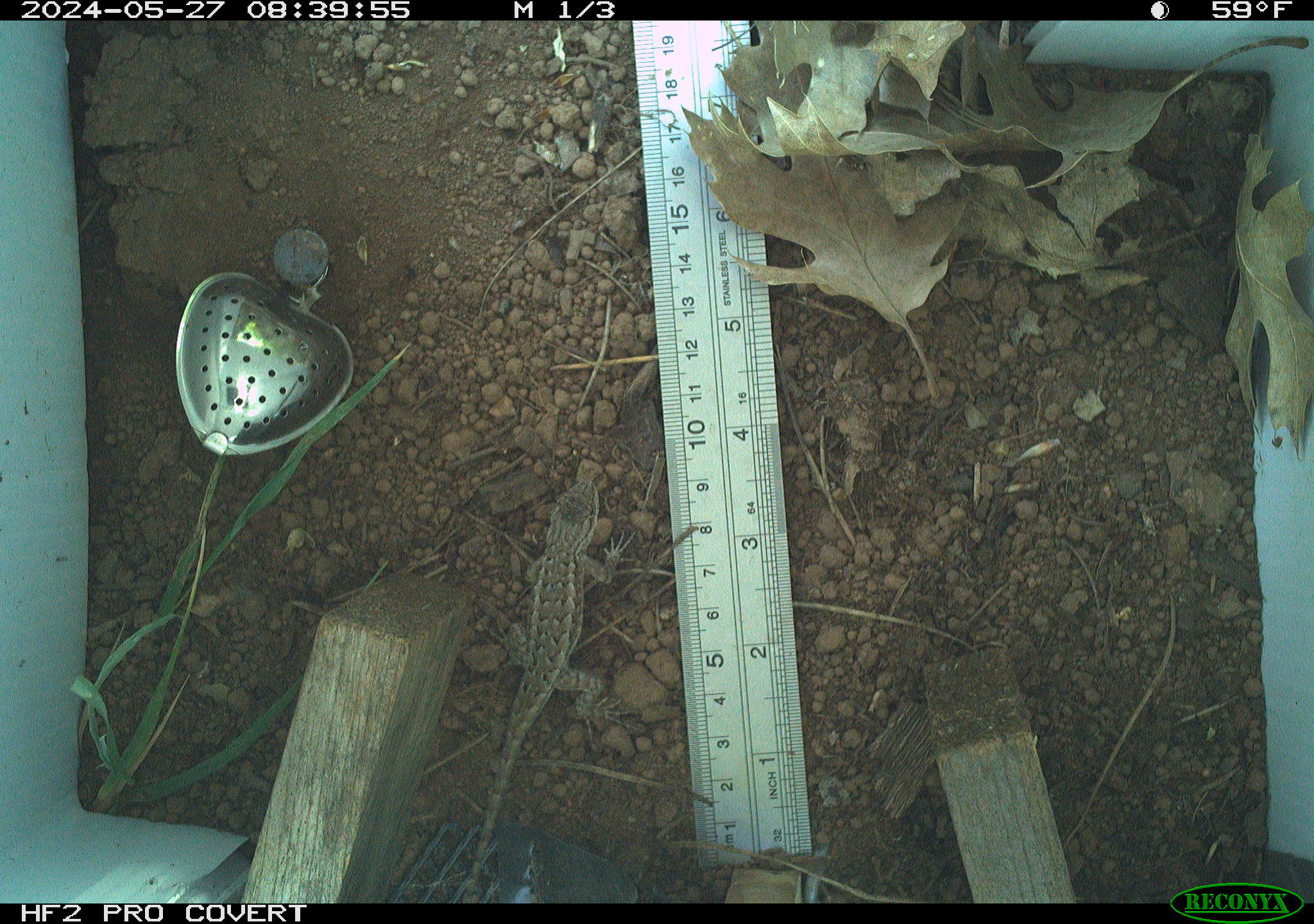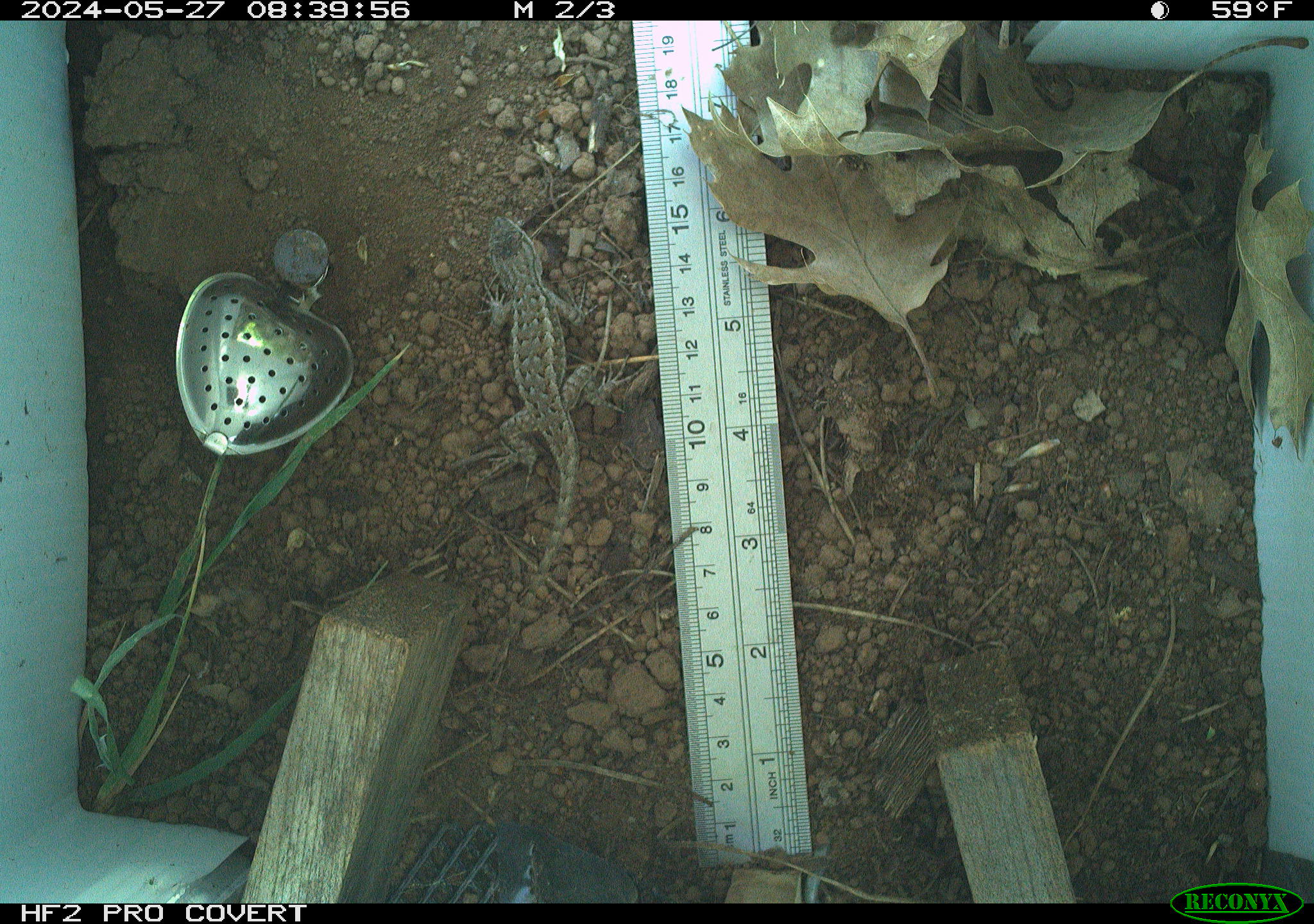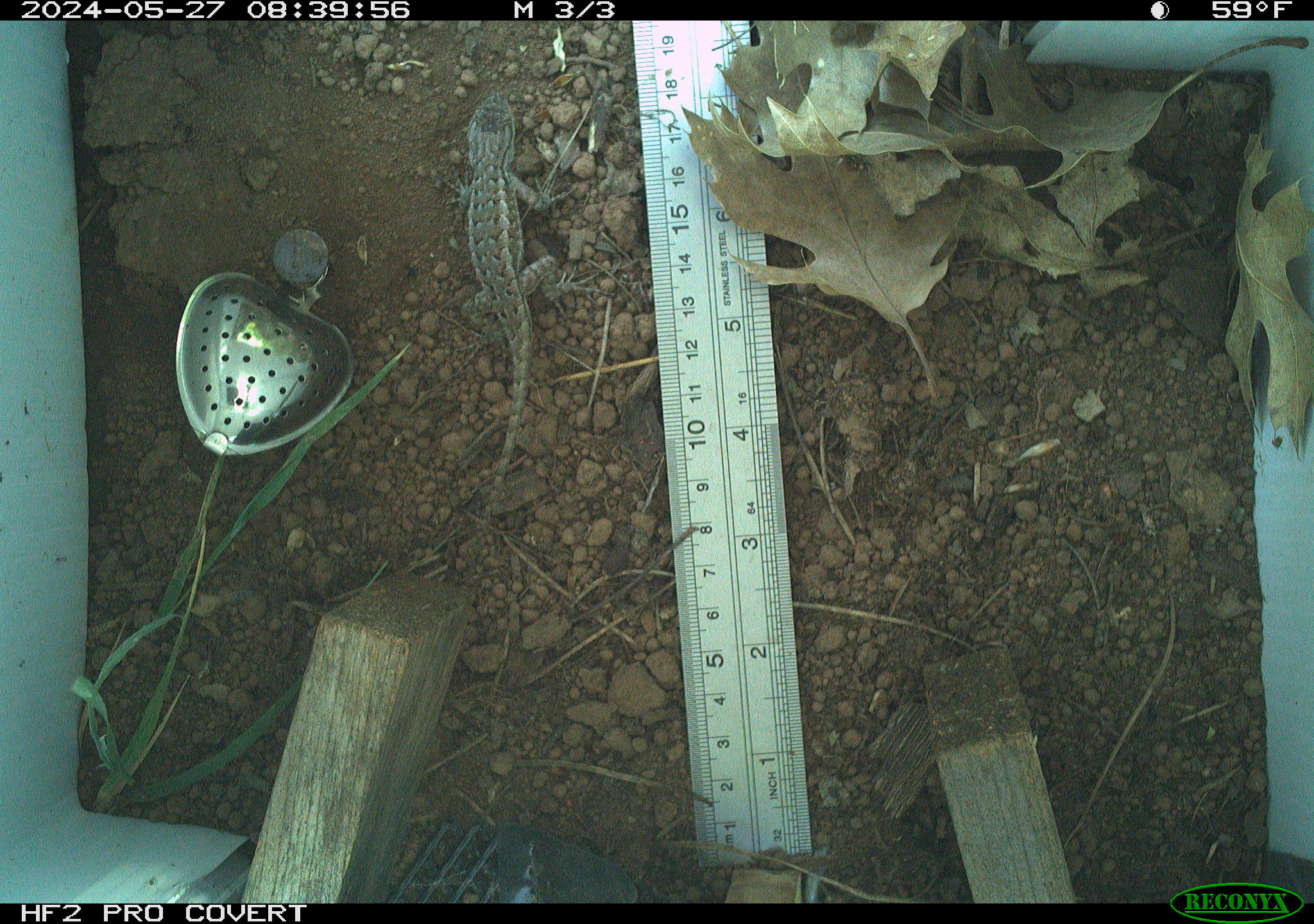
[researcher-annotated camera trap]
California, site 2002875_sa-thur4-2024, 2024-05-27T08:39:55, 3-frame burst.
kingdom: Animalia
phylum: Chordata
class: Reptilia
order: Squamata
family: Phrynosomatidae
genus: Sceloporus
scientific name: Sceloporus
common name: spiny lizards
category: sceloporus species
Sceloporus species (spiny lizards) (Sceloporus).